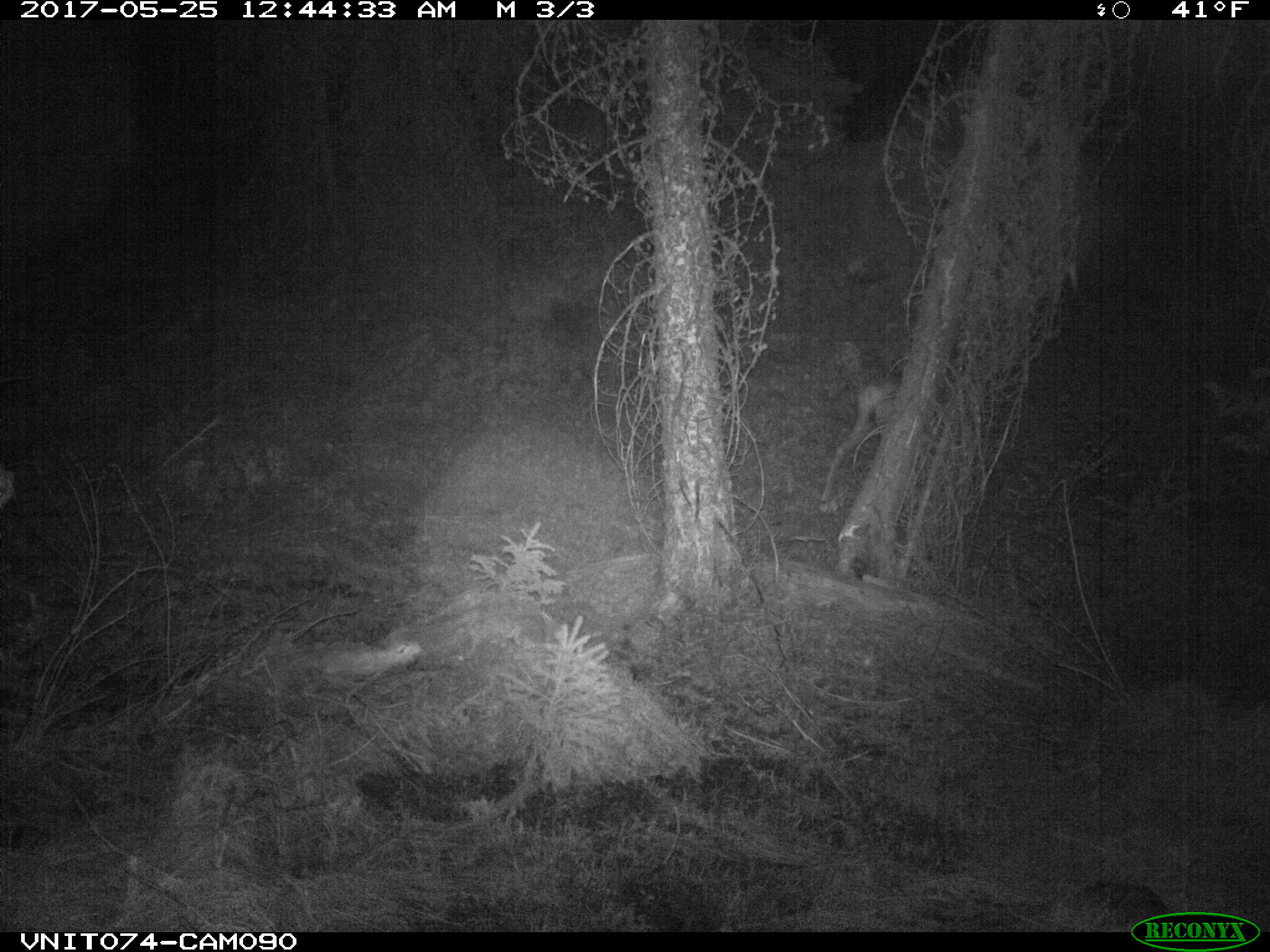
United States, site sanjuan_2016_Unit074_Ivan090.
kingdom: Animalia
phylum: Chordata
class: Mammalia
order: Artiodactyla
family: Cervidae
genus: Odocoileus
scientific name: Odocoileus hemionus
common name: mule deer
Odocoileus hemionus (mule deer).